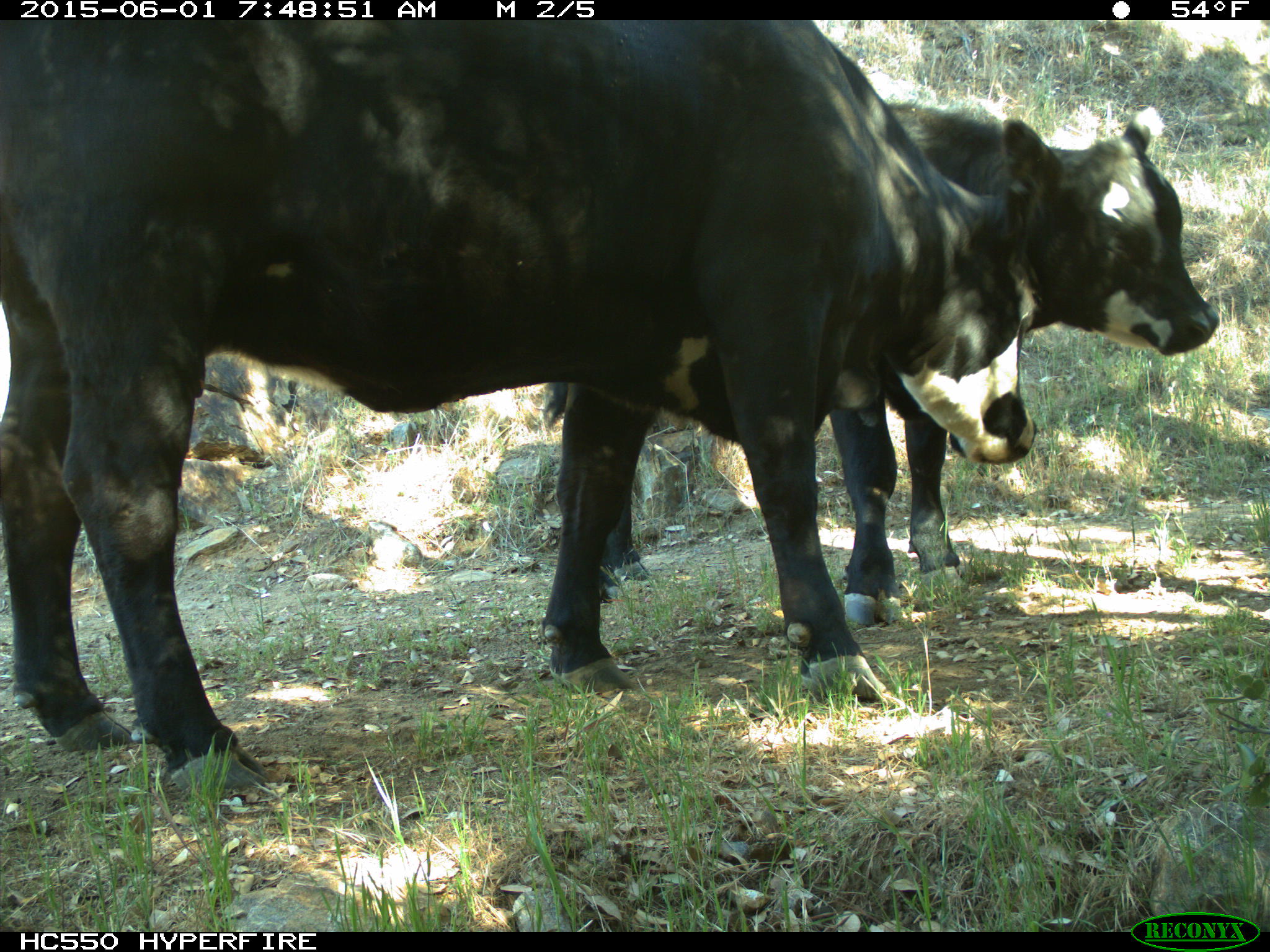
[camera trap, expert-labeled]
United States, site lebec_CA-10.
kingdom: Animalia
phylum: Chordata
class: Mammalia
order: Artiodactyla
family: Bovidae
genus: Bos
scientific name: Bos taurus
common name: domestic cow